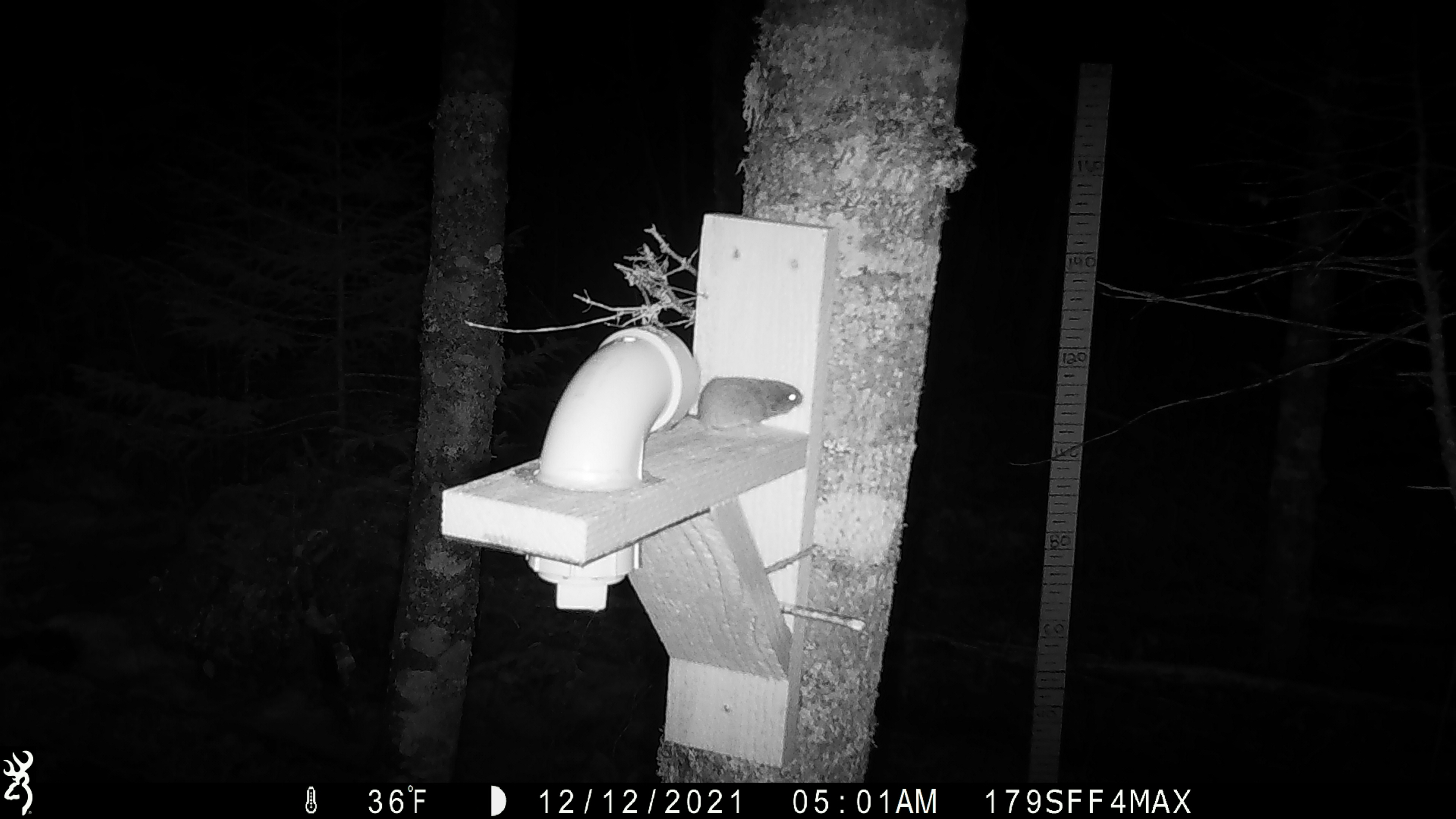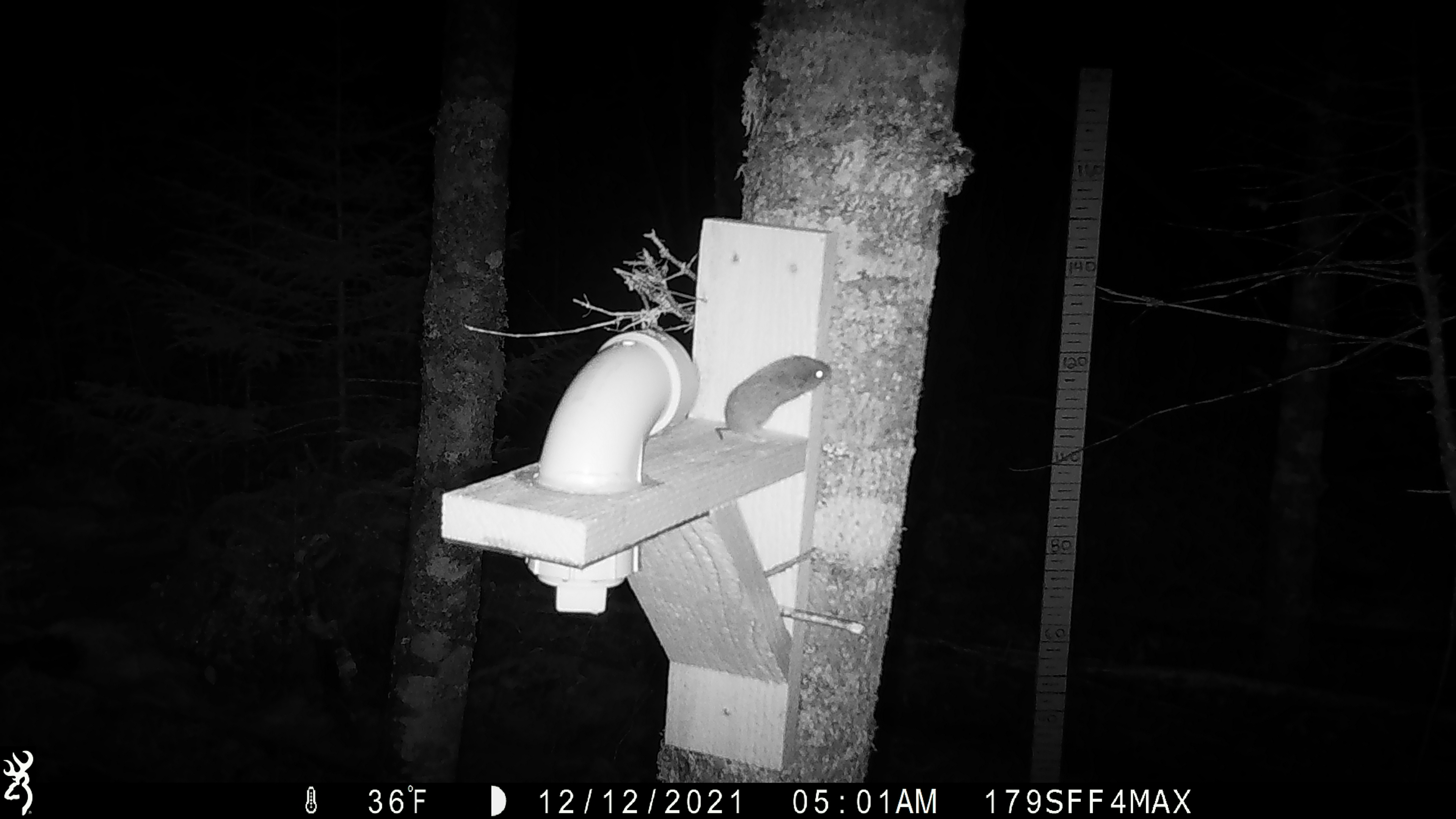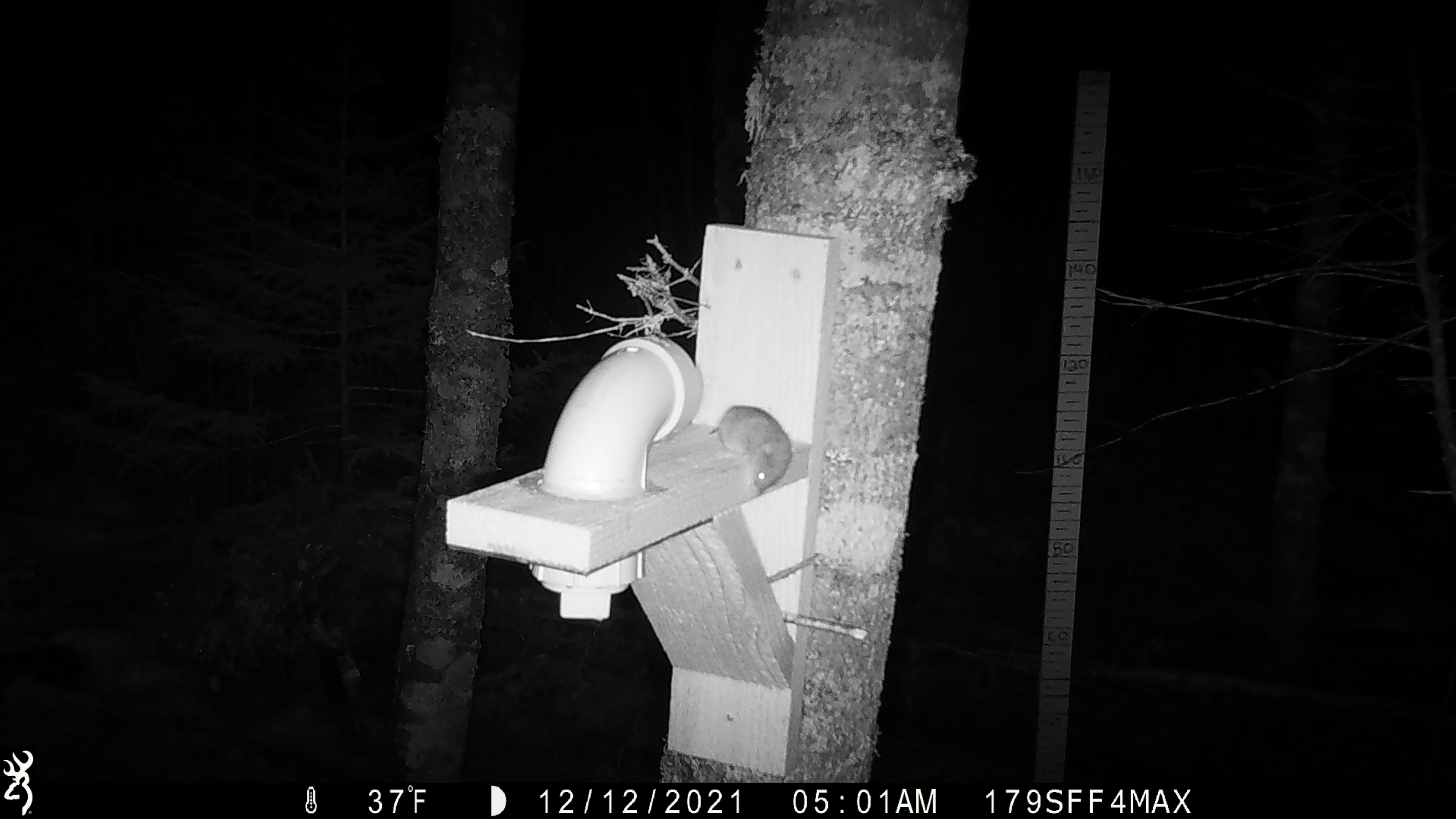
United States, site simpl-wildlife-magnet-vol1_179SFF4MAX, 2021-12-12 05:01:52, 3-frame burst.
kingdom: Animalia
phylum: Chordata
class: Mammalia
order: Rodentia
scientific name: Rodentia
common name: mouse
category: mouse sp.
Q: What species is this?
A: Mouse sp. (mouse) (Rodentia).